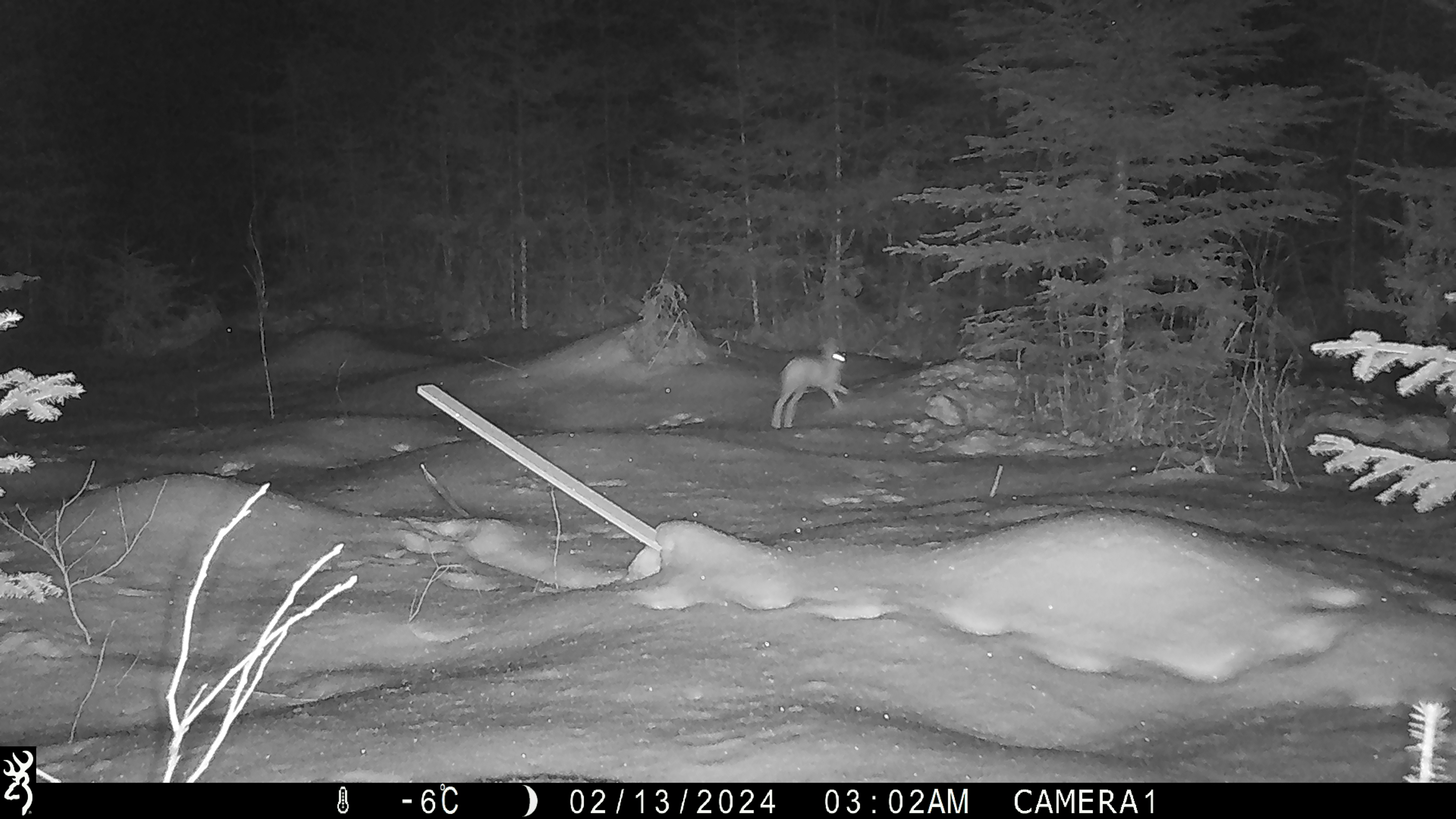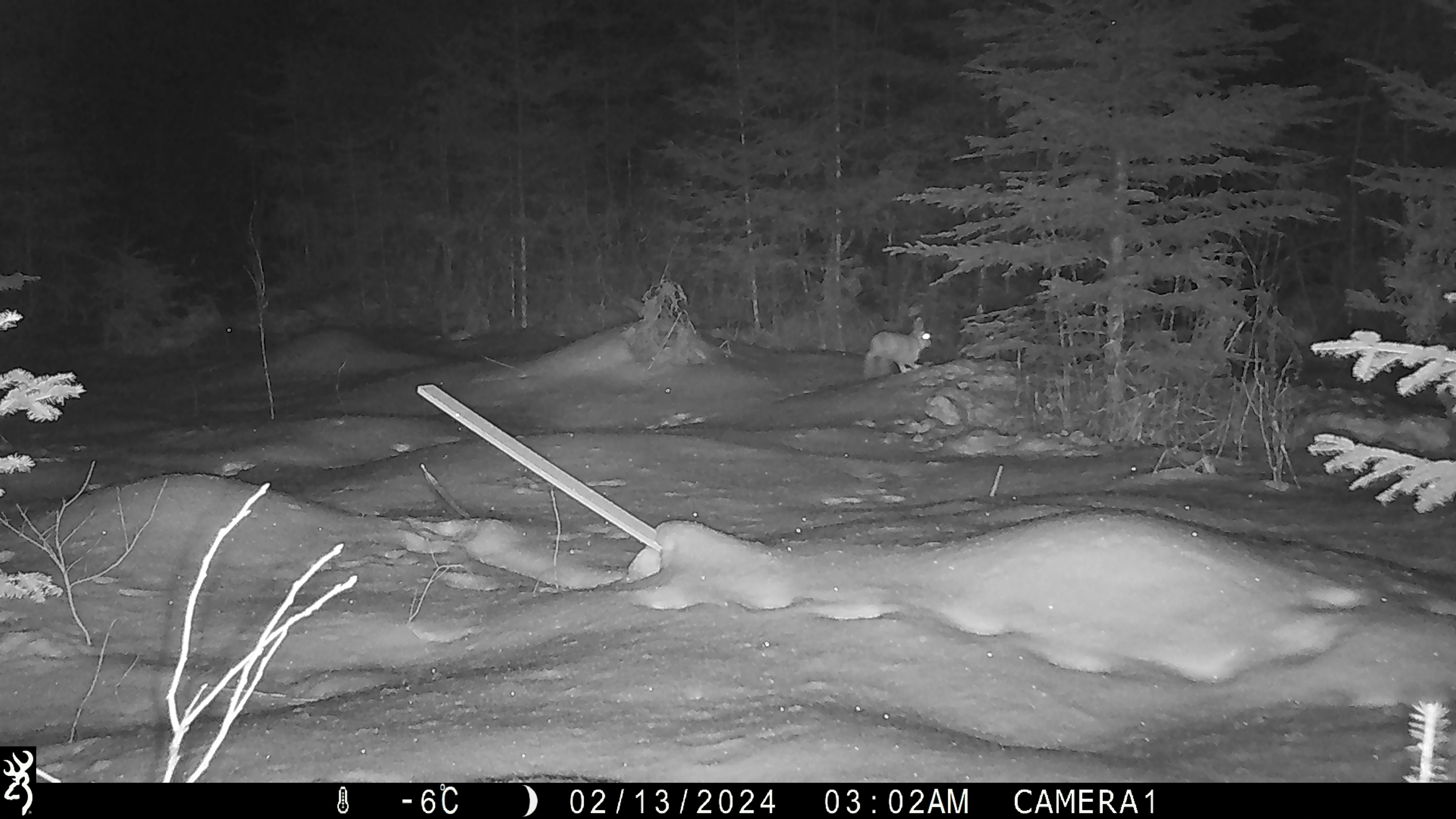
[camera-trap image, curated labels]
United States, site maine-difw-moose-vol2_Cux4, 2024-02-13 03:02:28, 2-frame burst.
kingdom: Animalia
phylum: Chordata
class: Mammalia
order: Lagomorpha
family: Leporidae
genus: Lepus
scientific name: Lepus americanus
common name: snowshoe hare